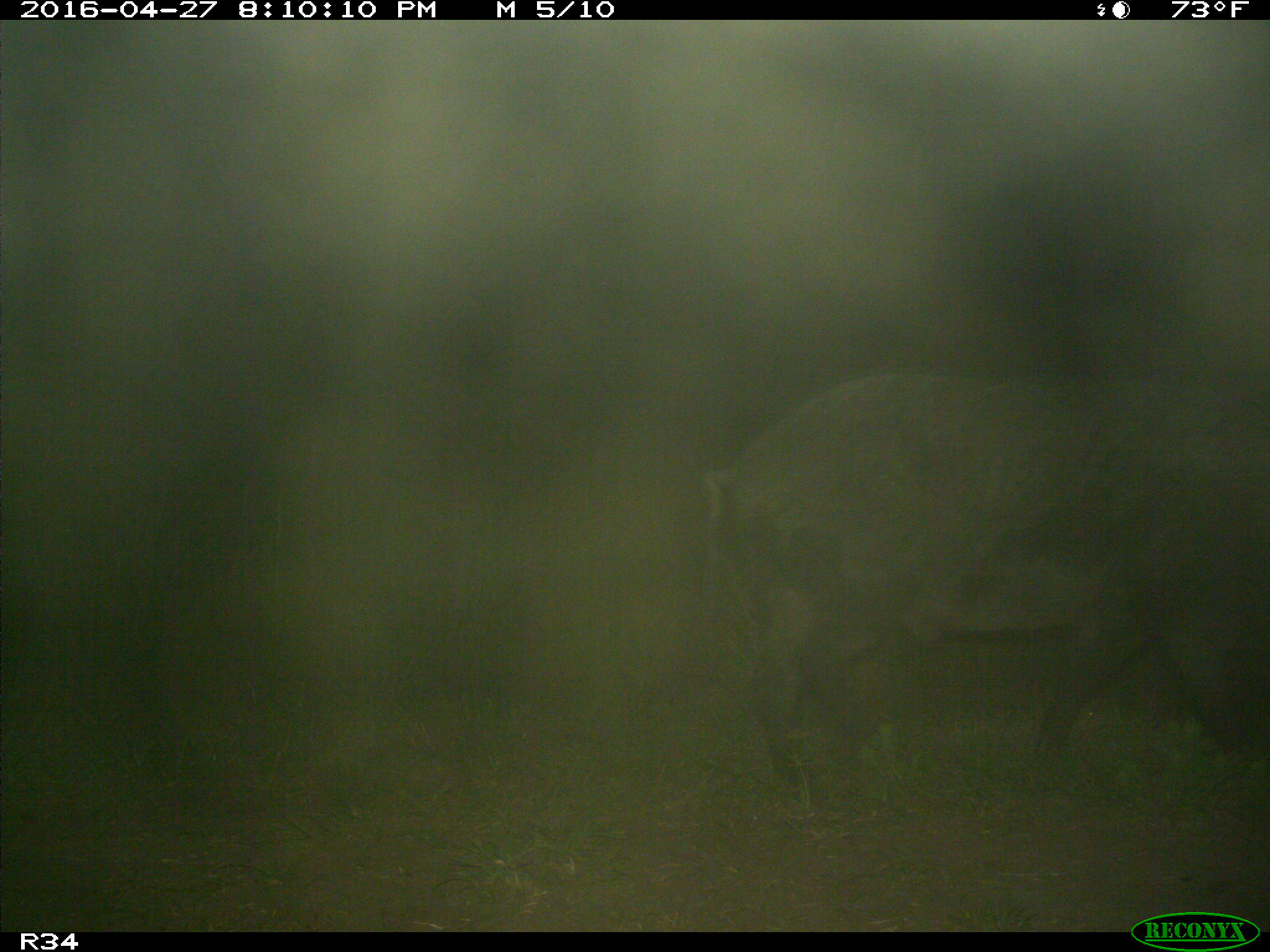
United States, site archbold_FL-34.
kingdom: Animalia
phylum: Chordata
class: Mammalia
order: Artiodactyla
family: Suidae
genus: Sus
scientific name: Sus scrofa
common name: wild boar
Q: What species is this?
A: Sus scrofa (wild boar).